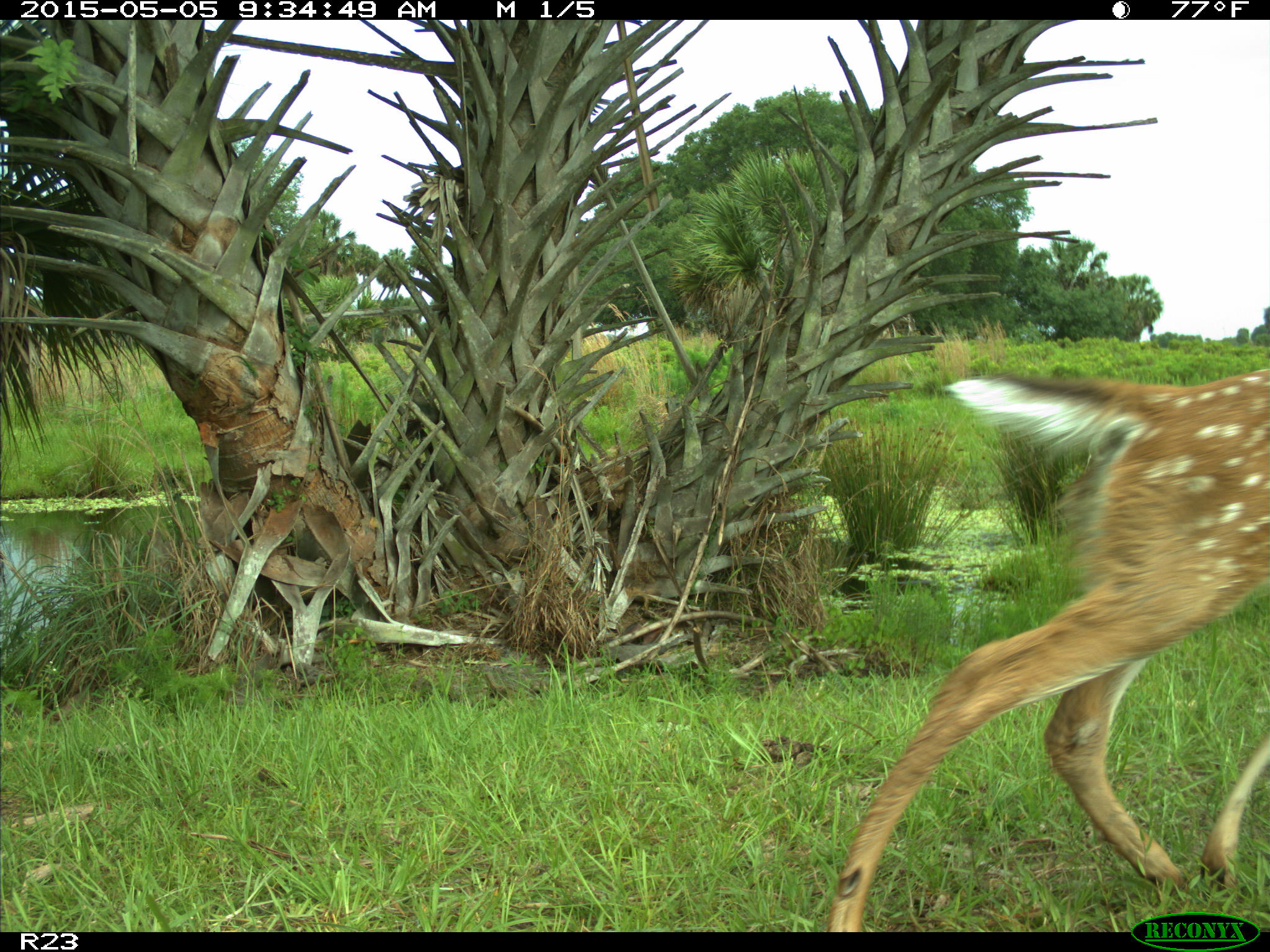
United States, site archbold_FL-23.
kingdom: Animalia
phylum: Chordata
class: Mammalia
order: Artiodactyla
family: Bovidae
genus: Bos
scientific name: Bos taurus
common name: domestic cow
Bos taurus (domestic cow).